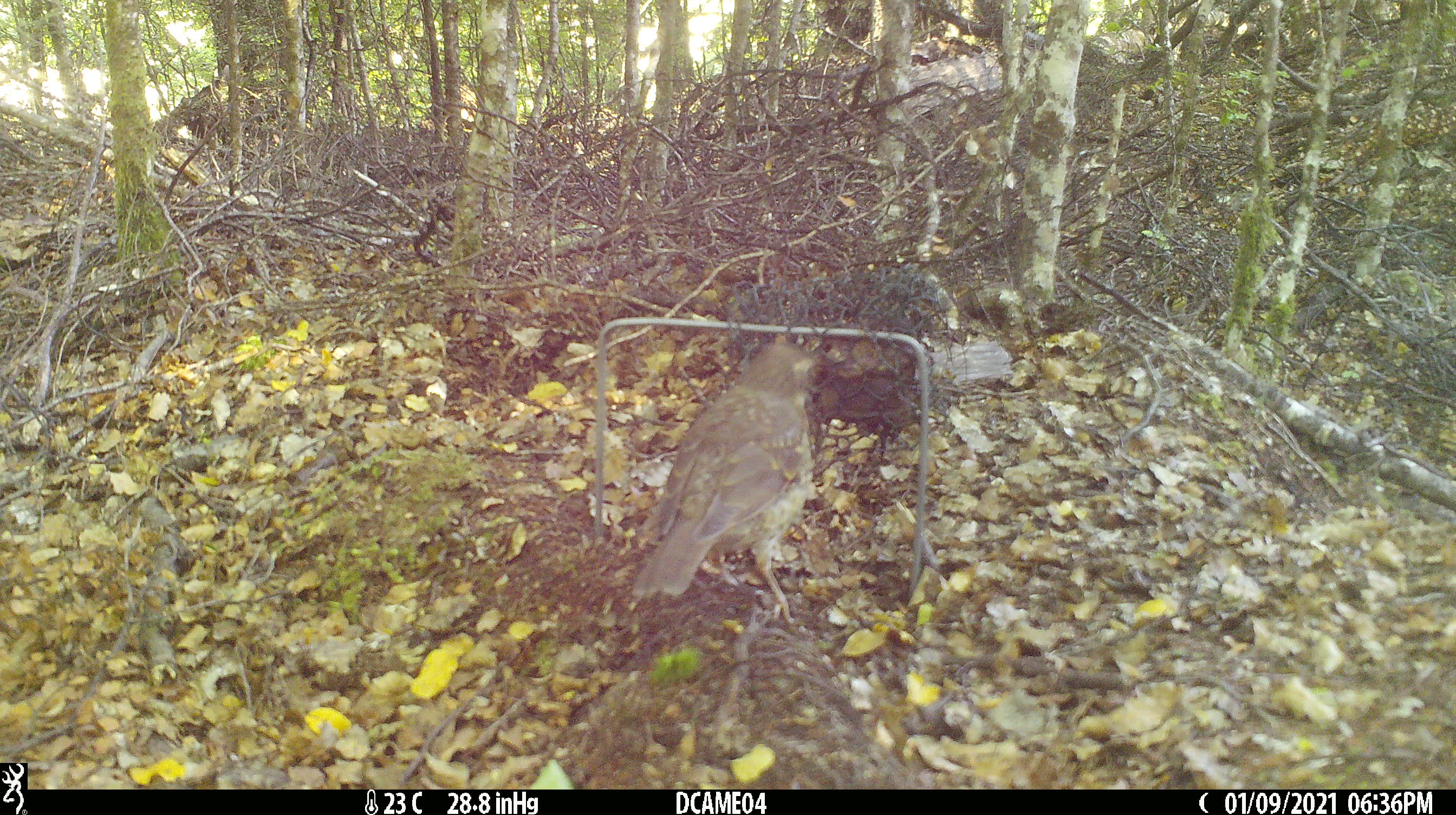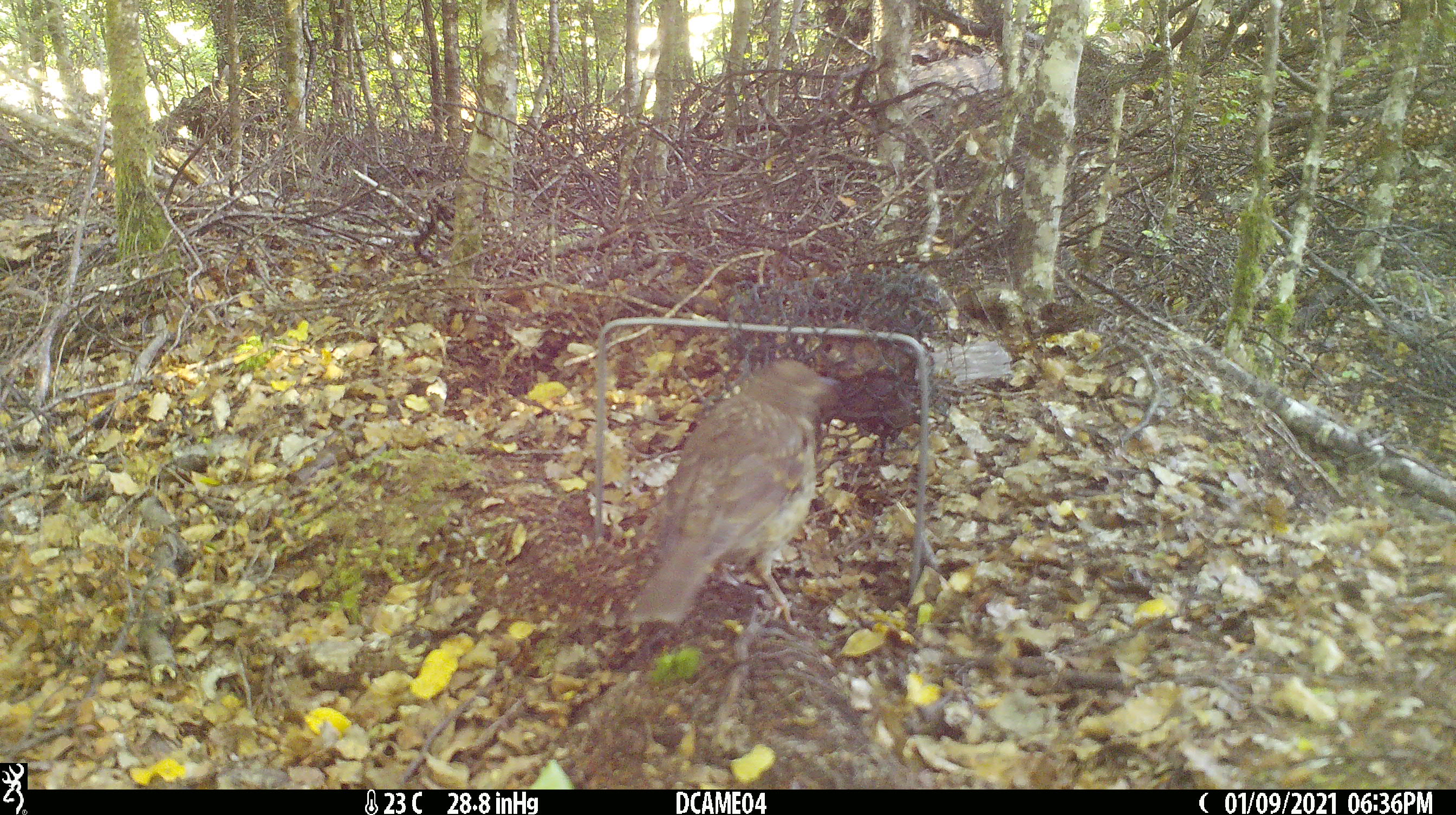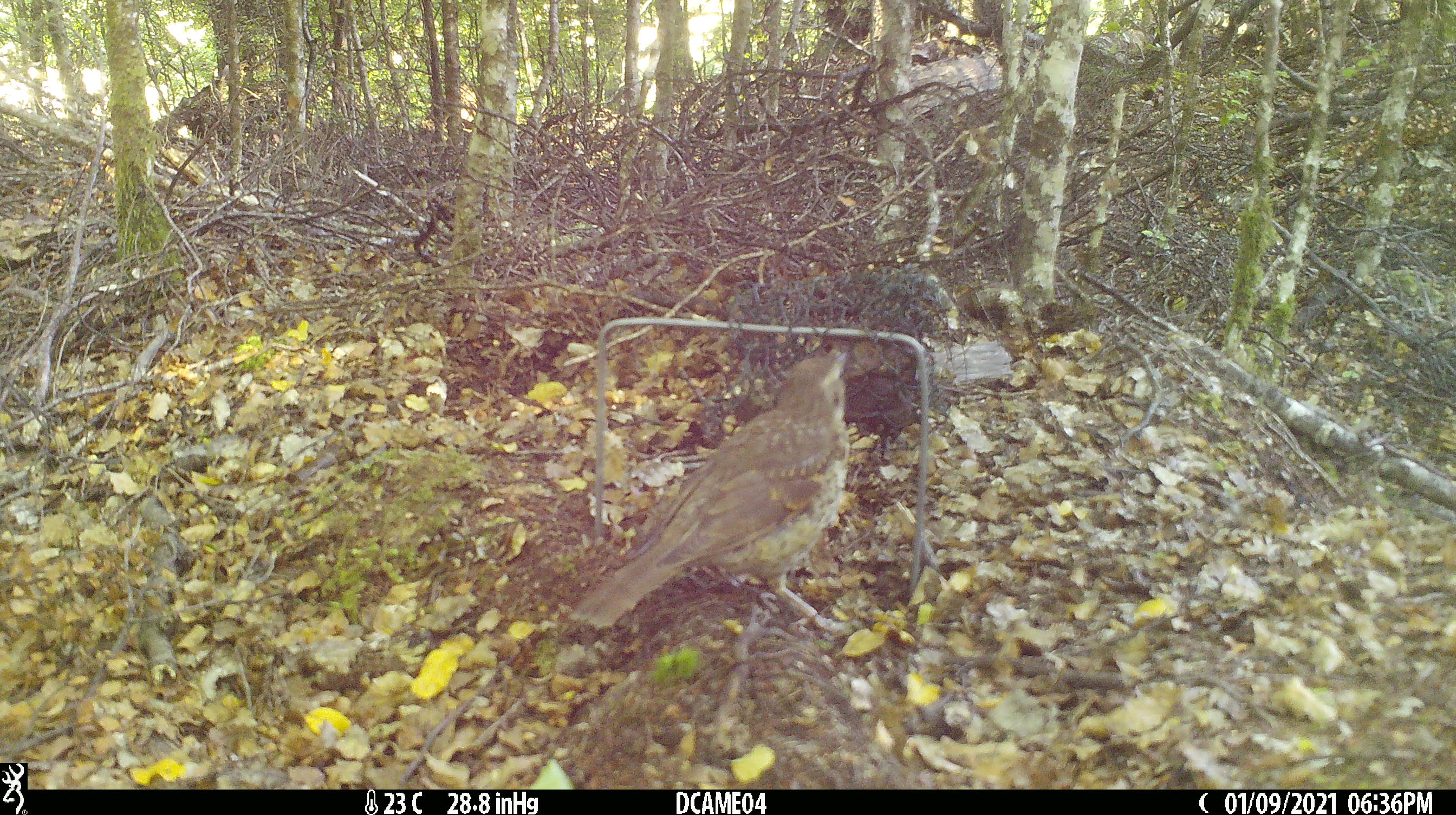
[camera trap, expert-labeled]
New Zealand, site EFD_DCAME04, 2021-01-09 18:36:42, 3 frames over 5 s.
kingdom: Animalia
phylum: Chordata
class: Aves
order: Passeriformes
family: Turdidae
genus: Turdus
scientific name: Turdus philomelos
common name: song thrush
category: thrush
Thrush (song thrush) (Turdus philomelos).